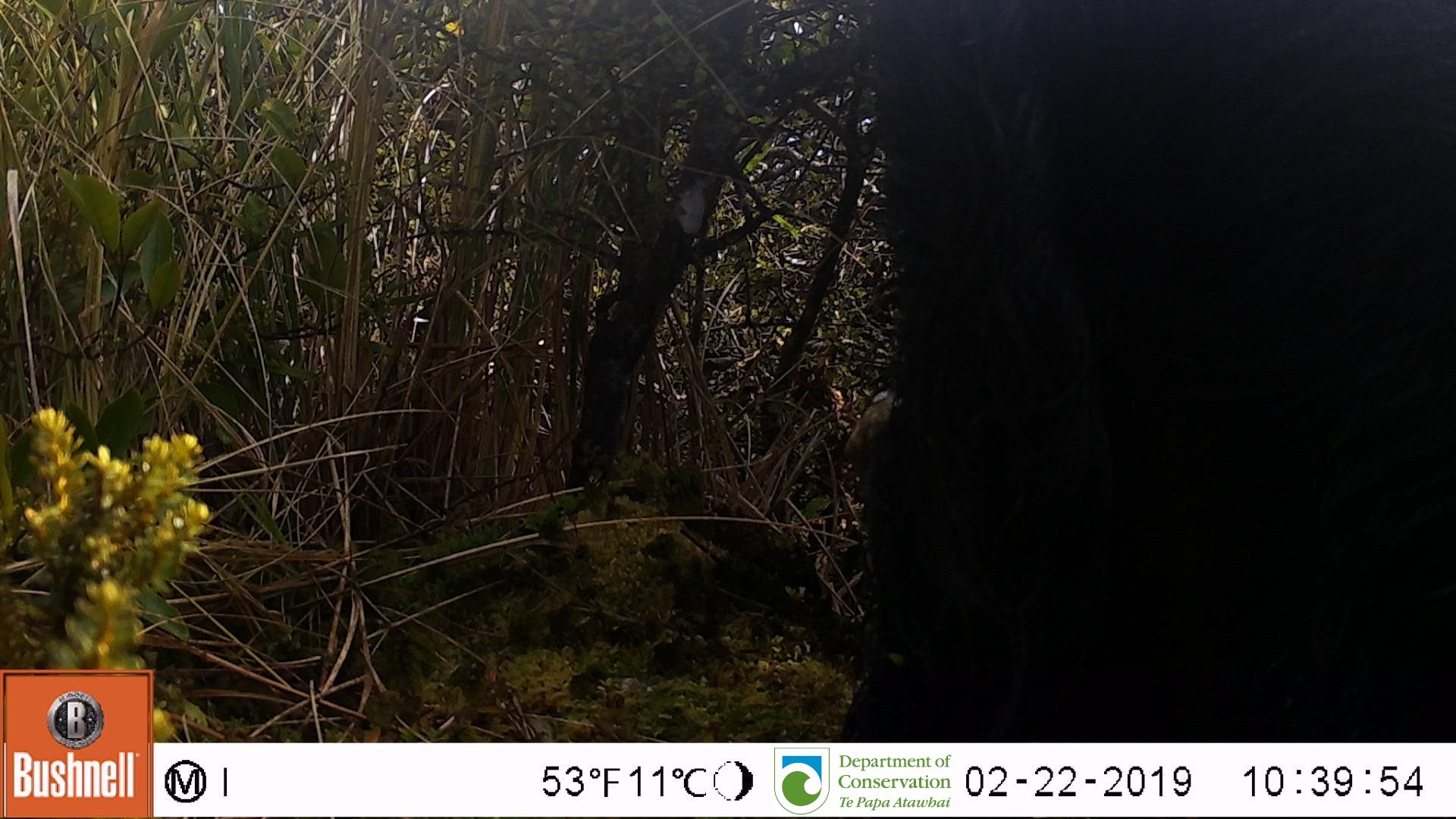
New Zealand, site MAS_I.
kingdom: Animalia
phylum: Chordata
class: Mammalia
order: Artiodactyla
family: Suidae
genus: Sus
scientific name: Sus scrofa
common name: pig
Pig (Sus scrofa).